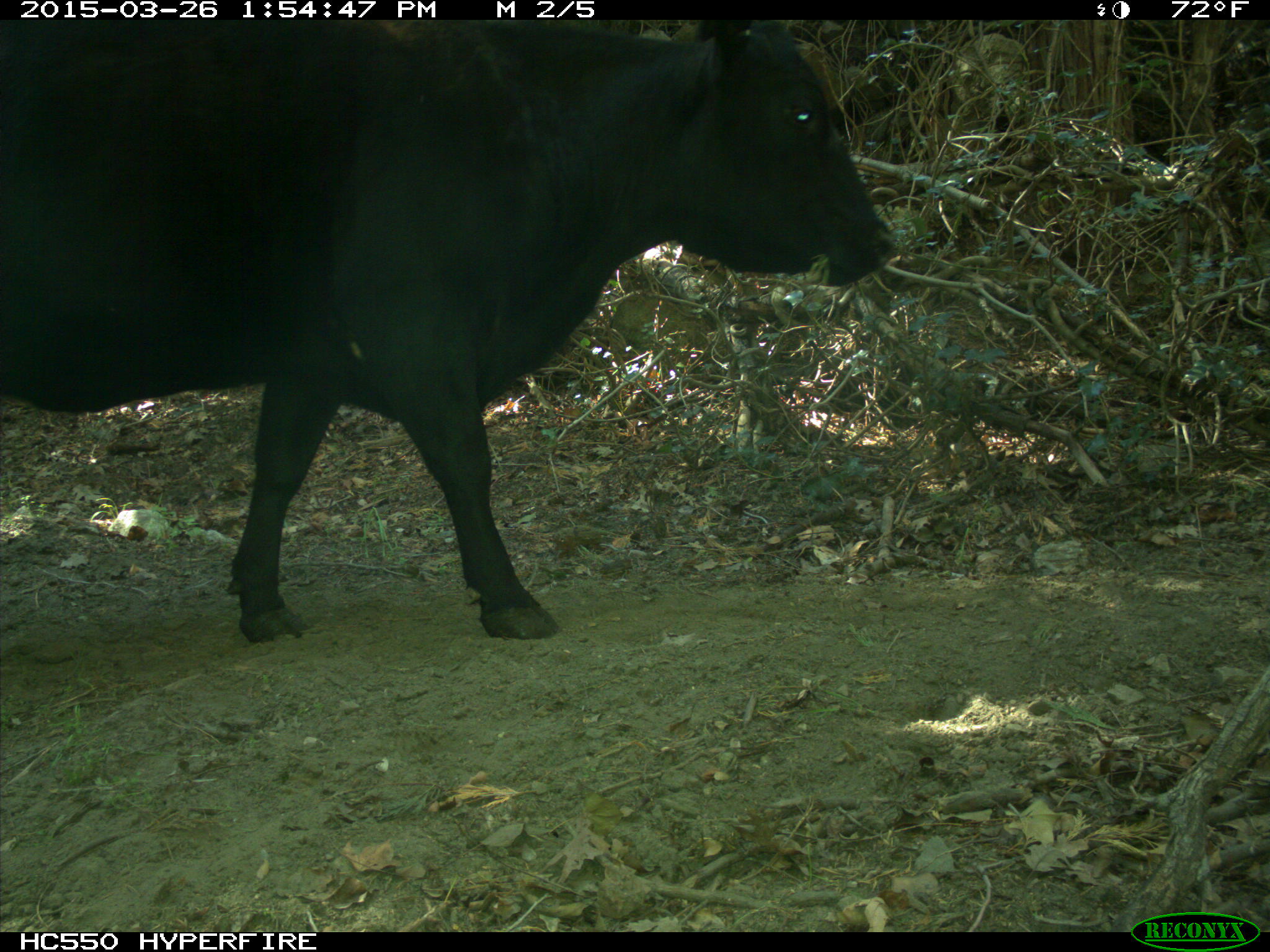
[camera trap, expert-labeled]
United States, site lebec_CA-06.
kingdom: Animalia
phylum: Chordata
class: Mammalia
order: Artiodactyla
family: Bovidae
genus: Bos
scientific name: Bos taurus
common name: domestic cow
Bos taurus (domestic cow).